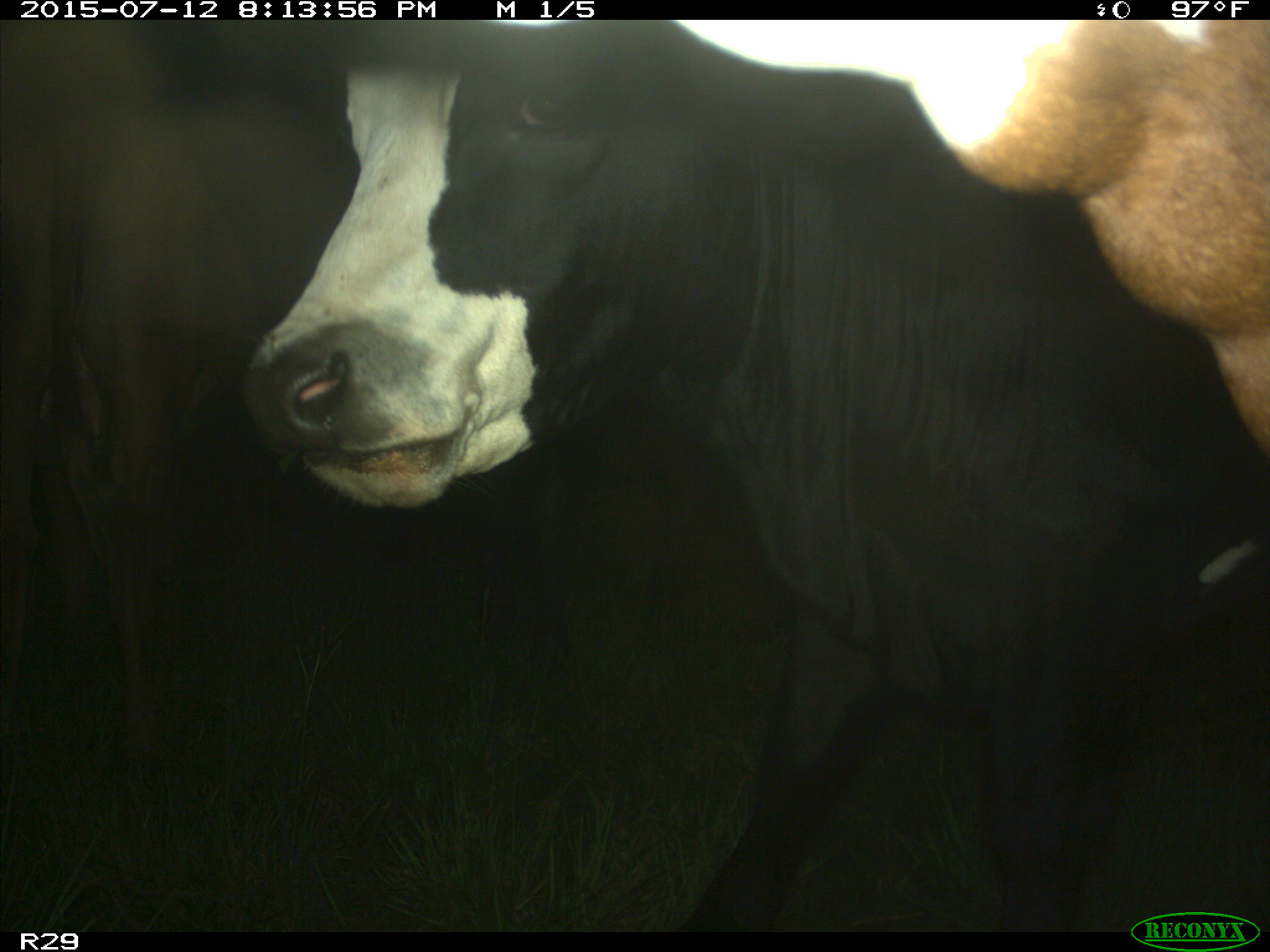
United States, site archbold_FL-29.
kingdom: Animalia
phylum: Chordata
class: Mammalia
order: Artiodactyla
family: Bovidae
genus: Bos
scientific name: Bos taurus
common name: domestic cow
Bos taurus (domestic cow).